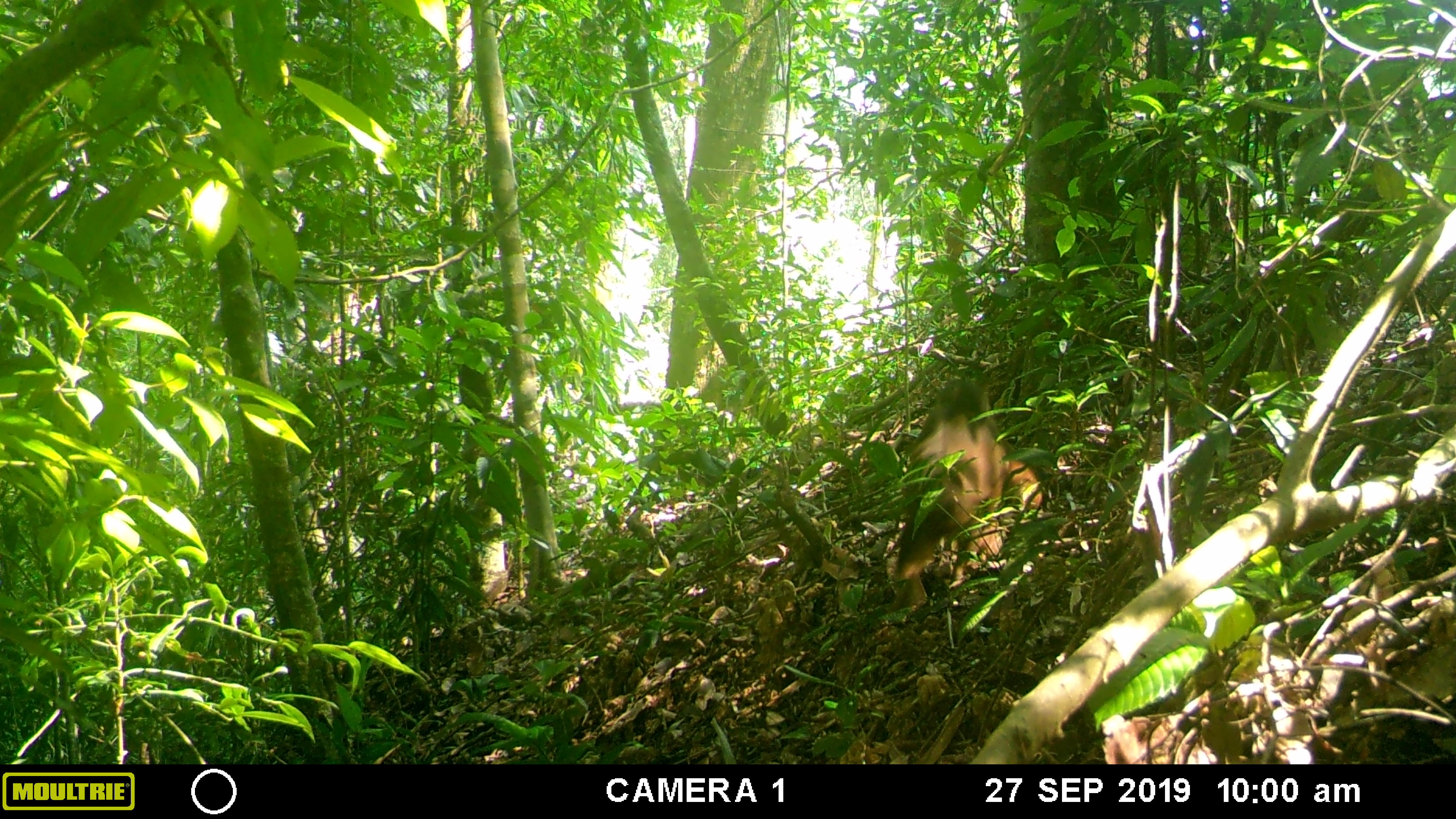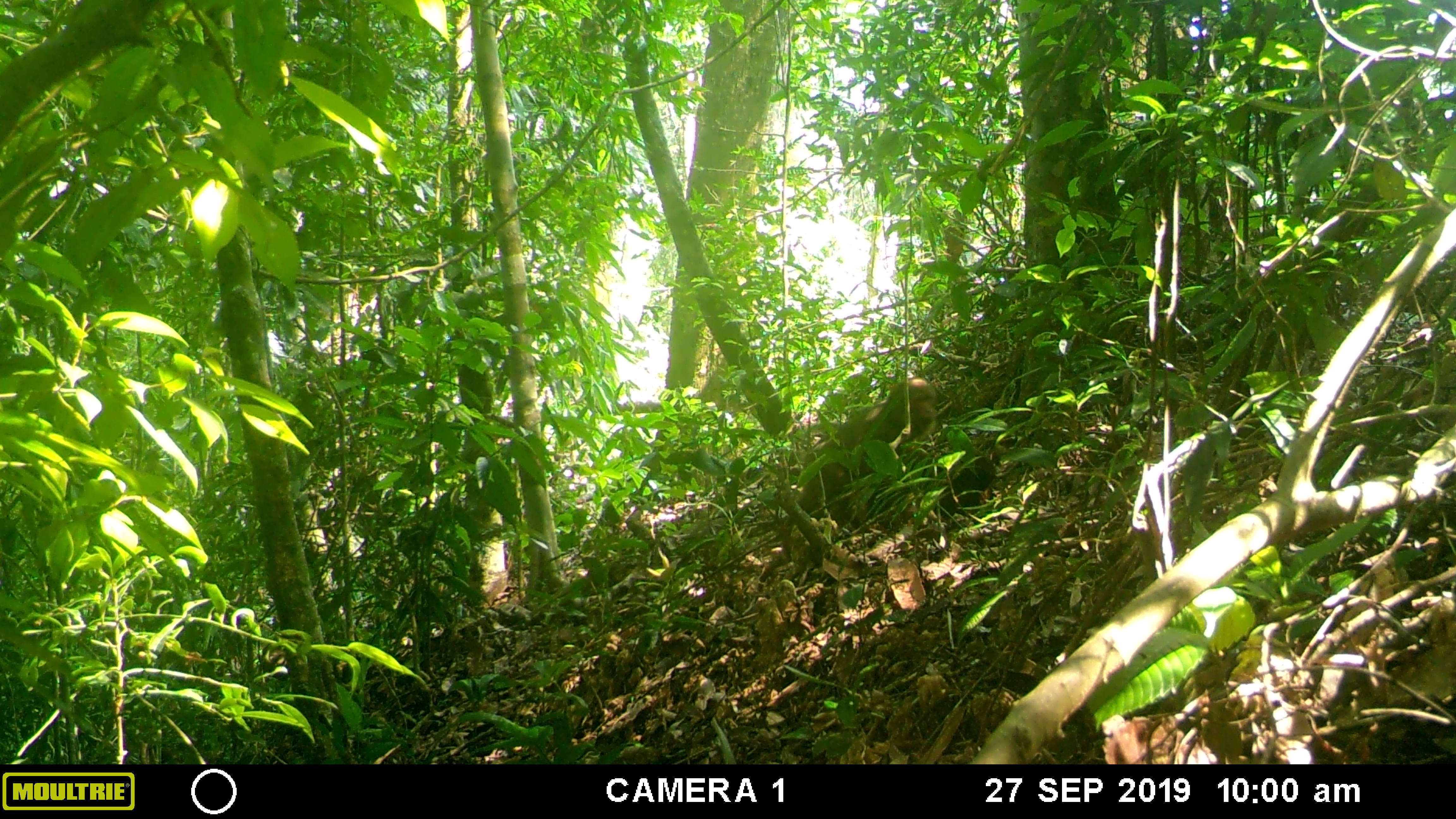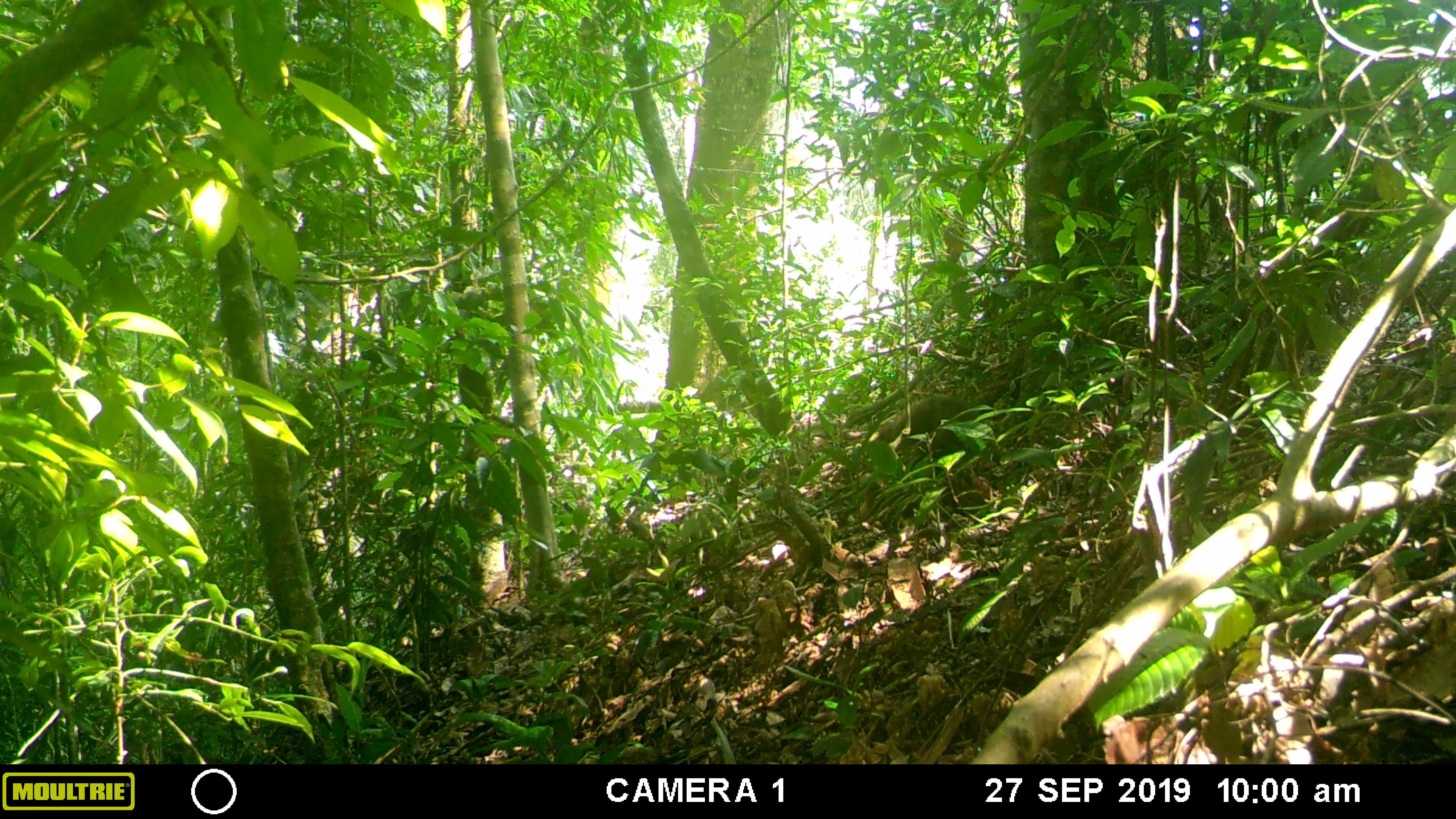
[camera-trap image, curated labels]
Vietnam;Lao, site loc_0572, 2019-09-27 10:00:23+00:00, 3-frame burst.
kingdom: Animalia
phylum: Chordata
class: Mammalia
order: Primates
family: Cercopithecidae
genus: Macaca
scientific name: Macaca arctoides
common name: stump-tailed macaque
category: stump tailed macaque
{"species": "stump tailed macaque (stump-tailed macaque) (Macaca arctoides)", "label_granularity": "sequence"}